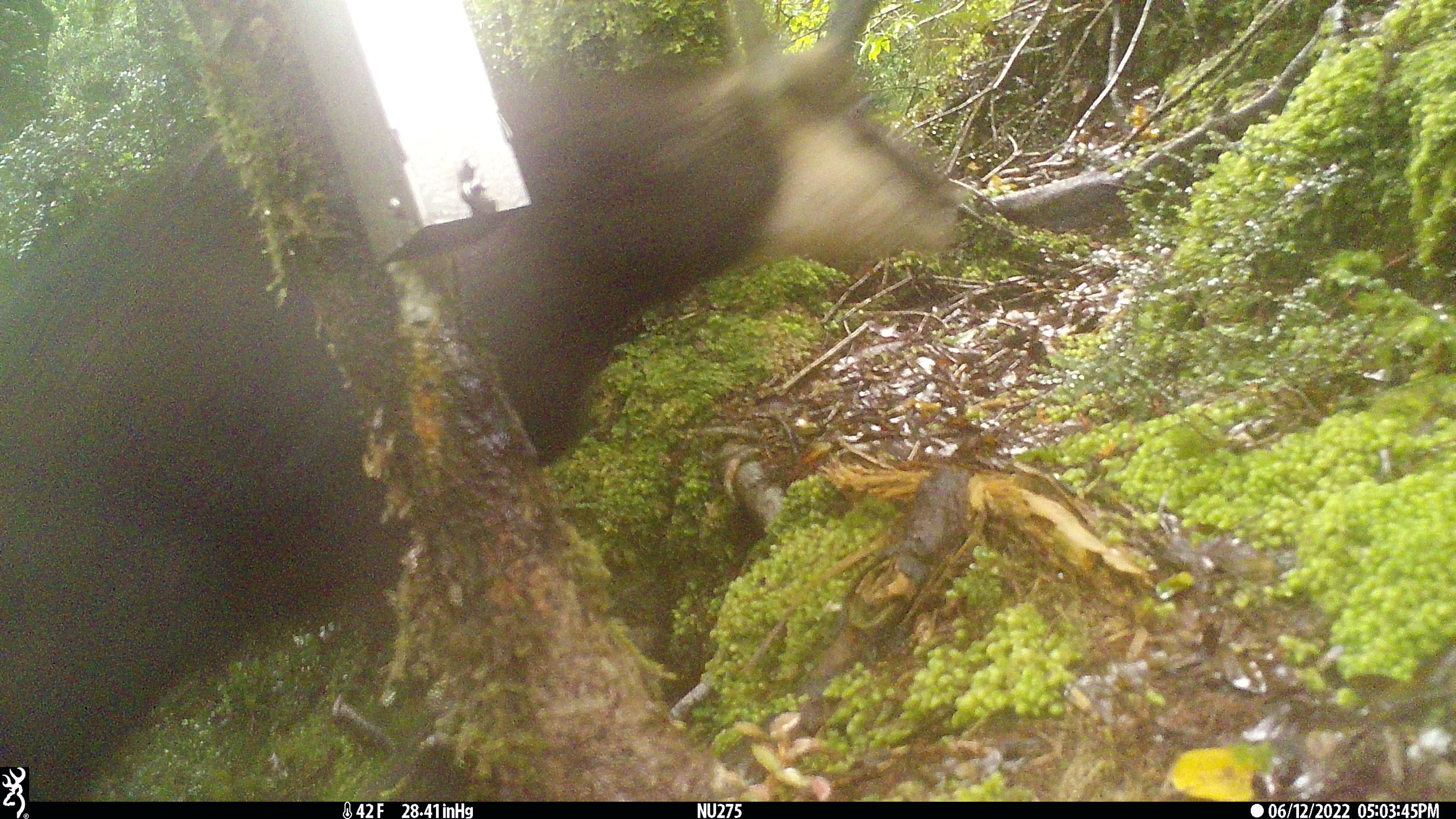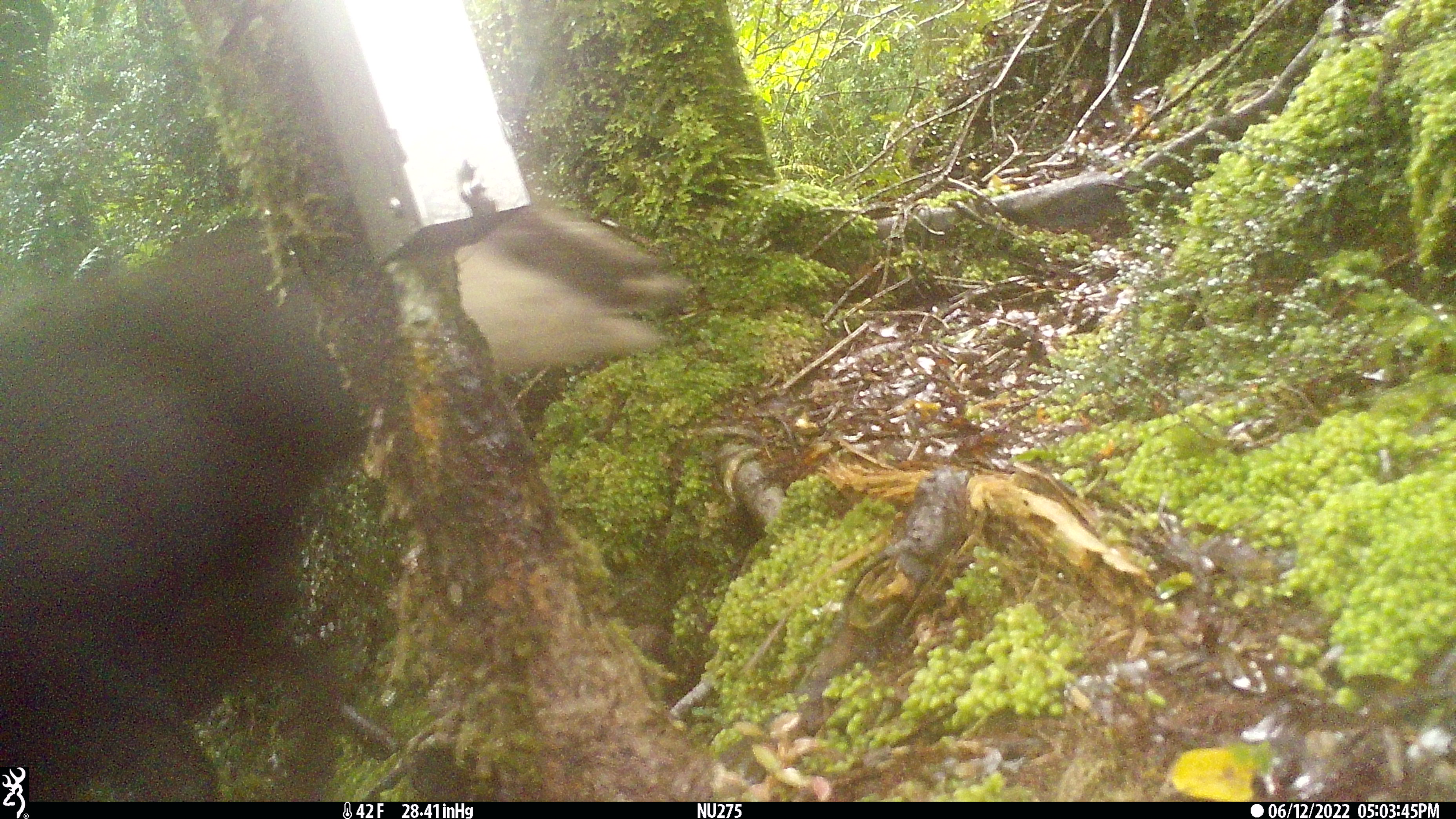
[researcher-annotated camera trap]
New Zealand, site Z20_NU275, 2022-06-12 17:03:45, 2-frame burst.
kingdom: Animalia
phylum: Chordata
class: Mammalia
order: Artiodactyla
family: Bovidae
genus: Rupicapra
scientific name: Rupicapra rupicapra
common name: alpine chamois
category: chamois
Chamois (alpine chamois) (Rupicapra rupicapra).